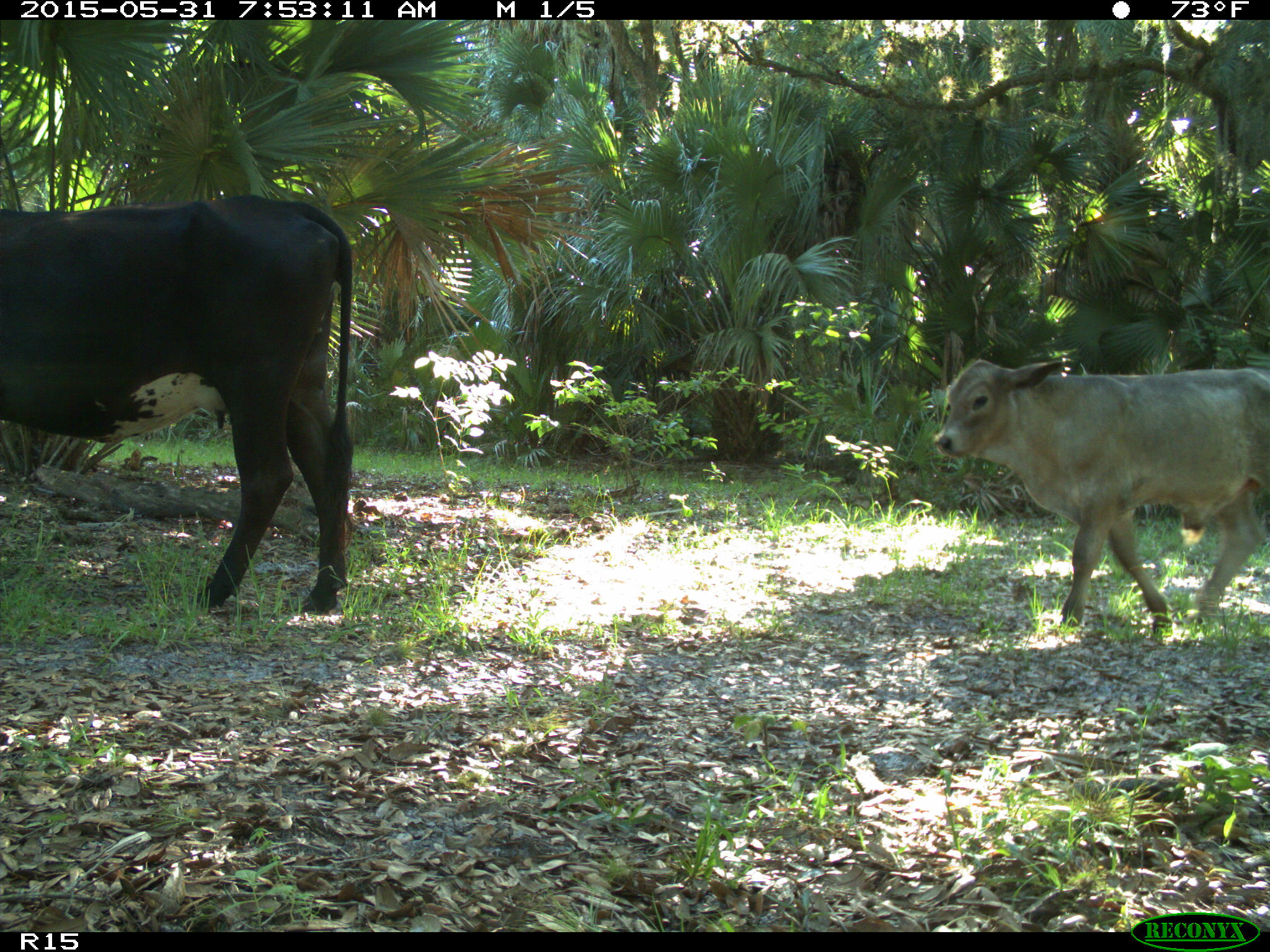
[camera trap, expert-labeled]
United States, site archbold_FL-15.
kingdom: Animalia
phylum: Chordata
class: Mammalia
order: Artiodactyla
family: Bovidae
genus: Bos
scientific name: Bos taurus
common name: domestic cow